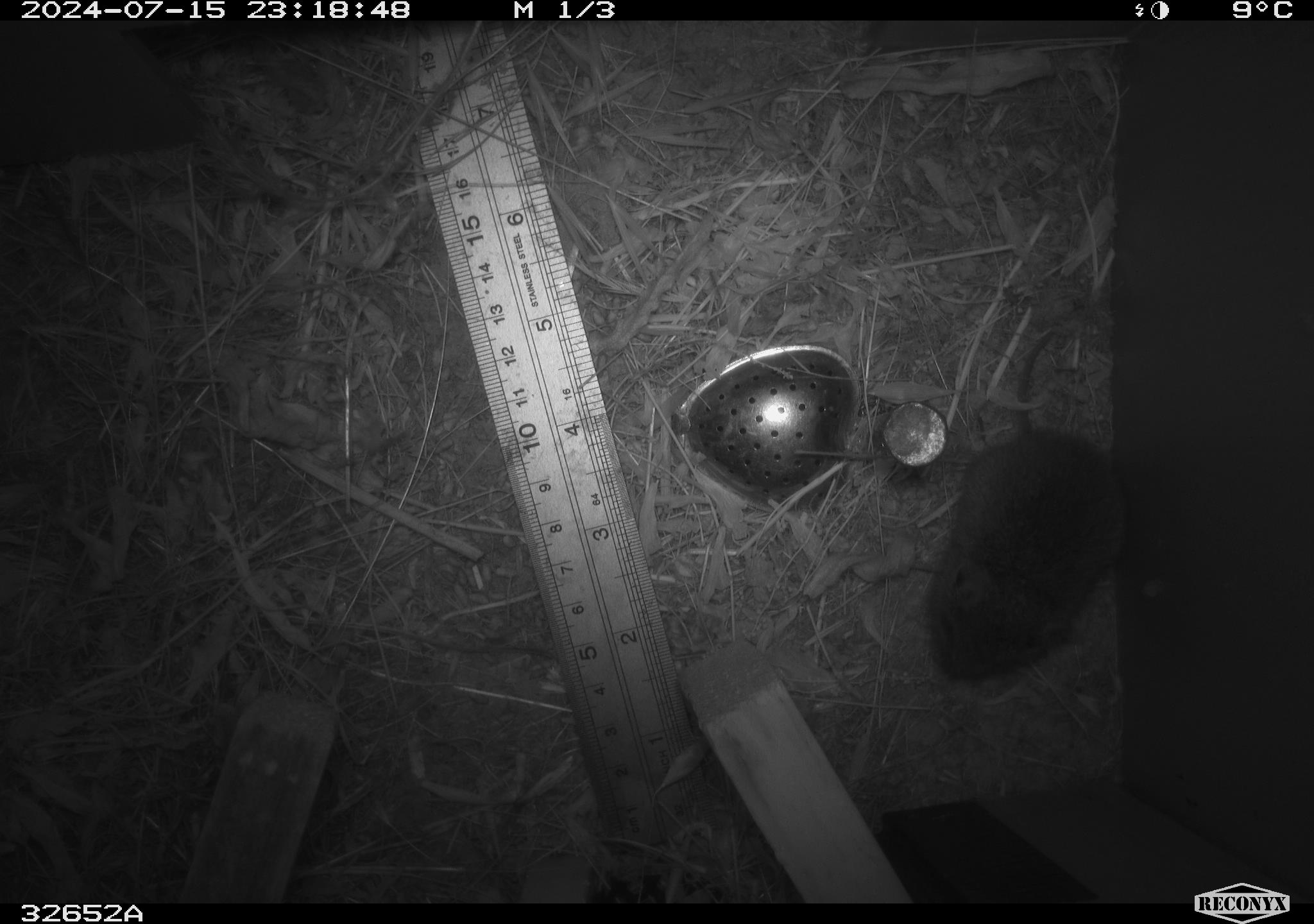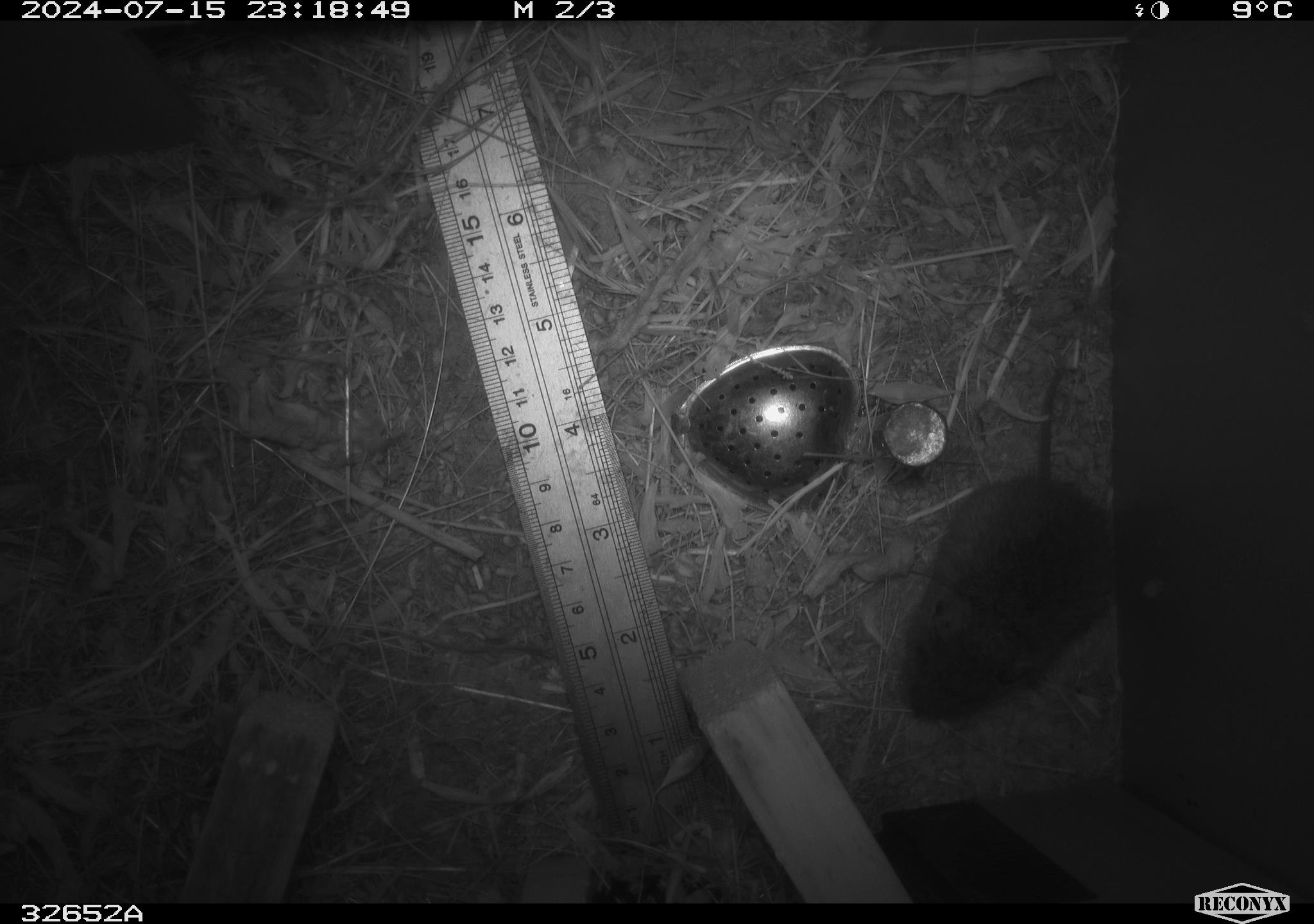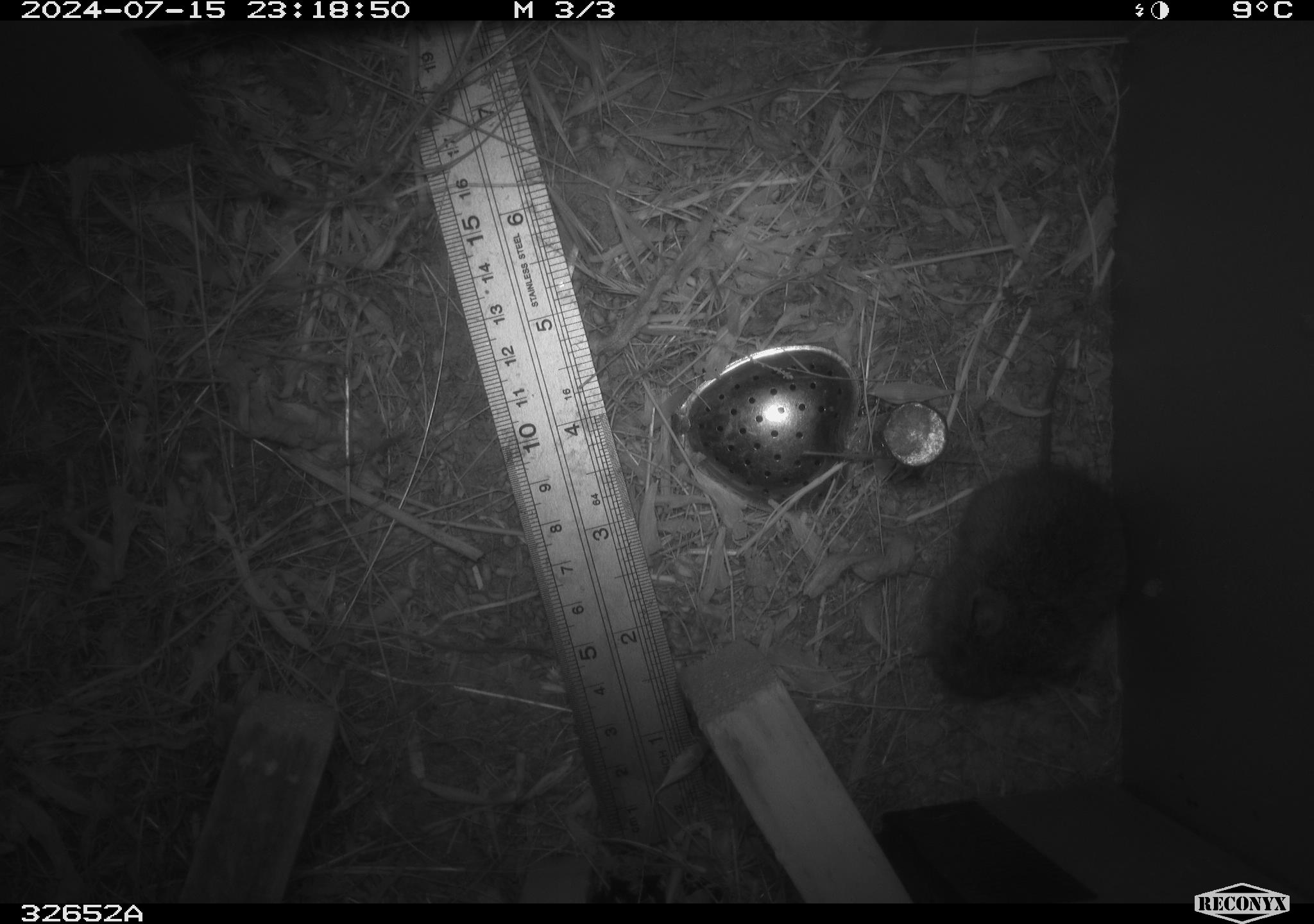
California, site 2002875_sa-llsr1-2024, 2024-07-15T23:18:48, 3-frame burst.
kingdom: Animalia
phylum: Chordata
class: Mammalia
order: Rodentia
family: Cricetidae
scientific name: Arvicolinae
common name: voles, lemmings, and muskrats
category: arvicolinae subfamily